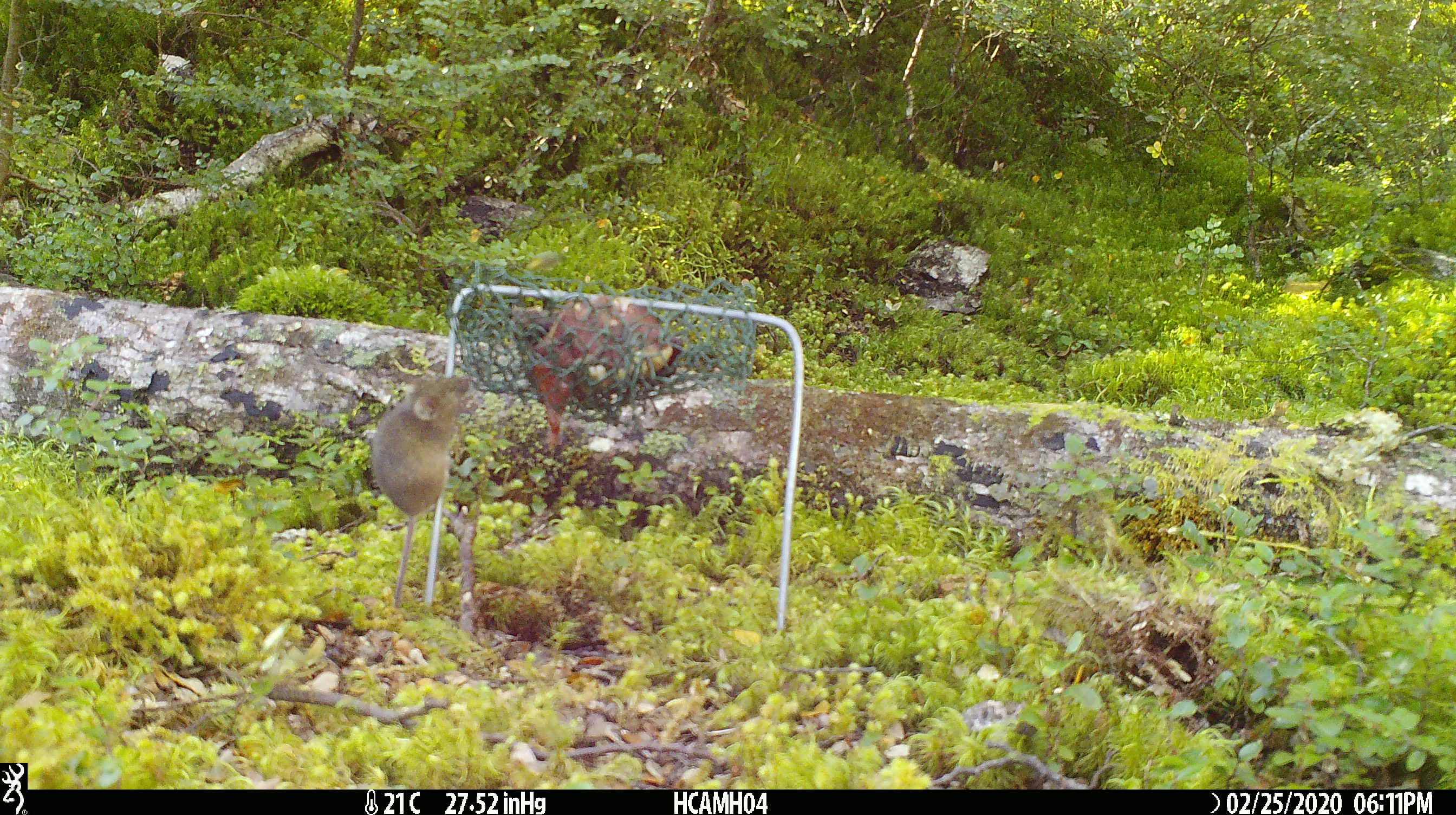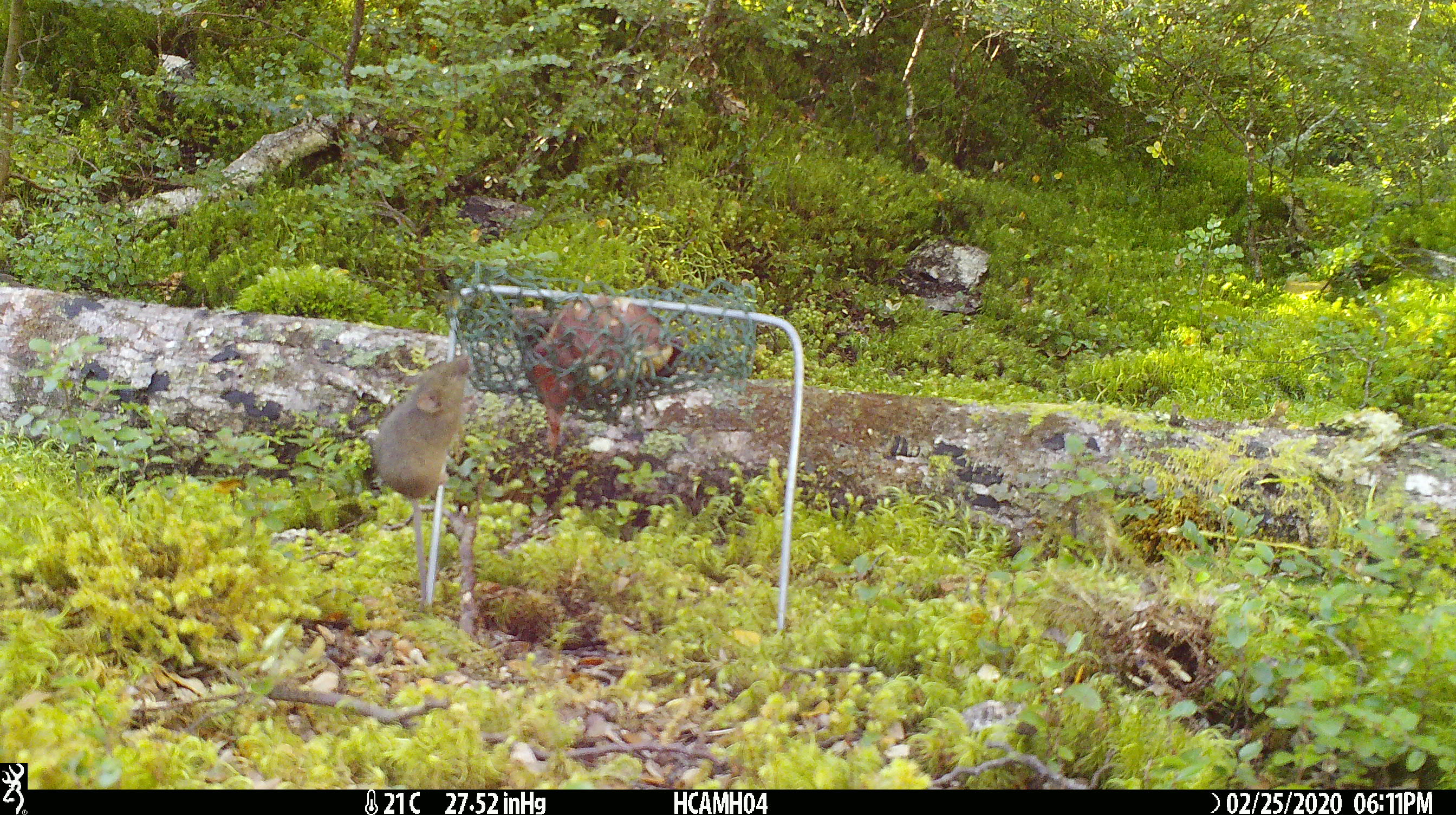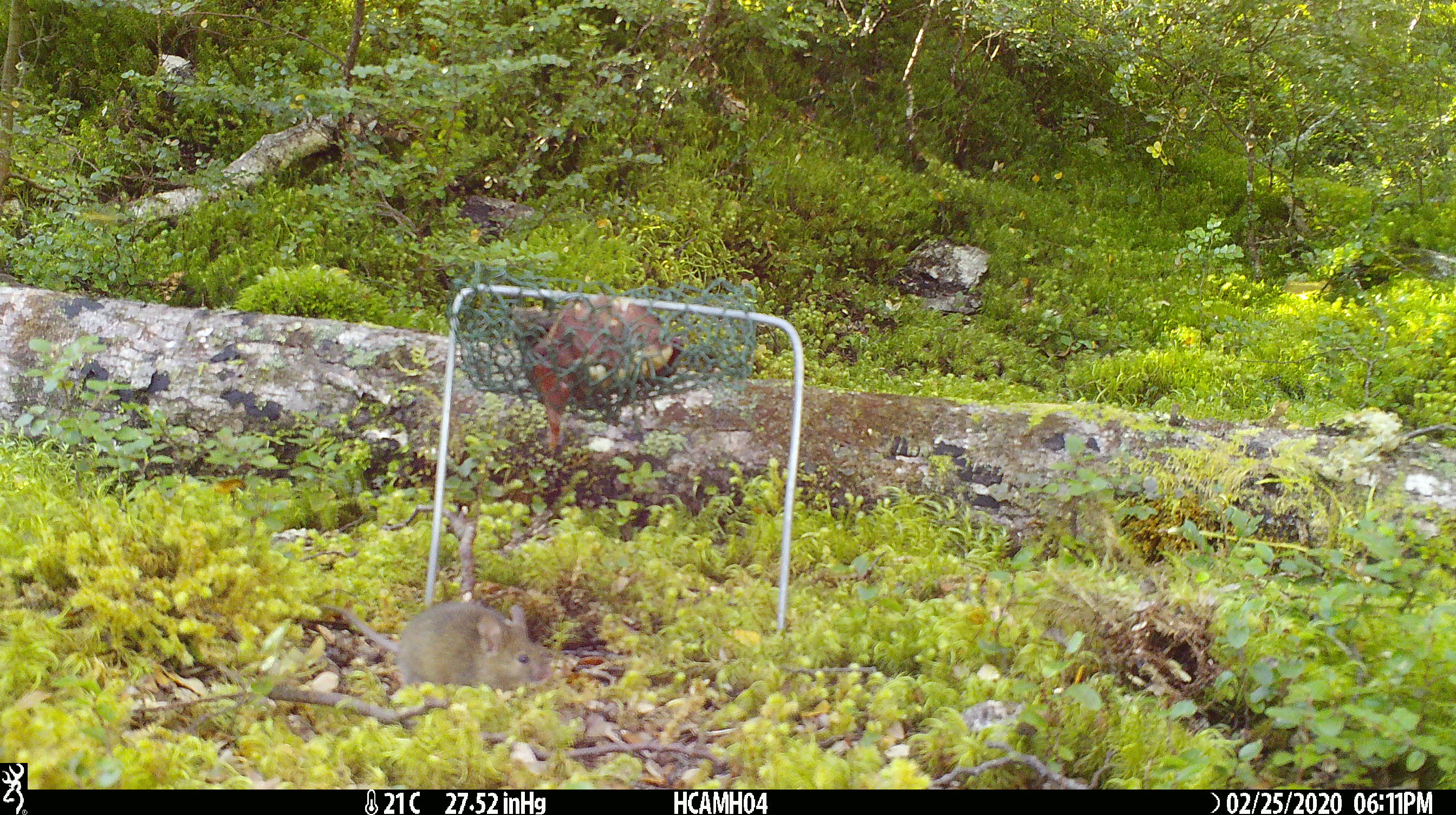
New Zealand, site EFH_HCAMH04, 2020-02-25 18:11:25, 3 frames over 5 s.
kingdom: Animalia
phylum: Chordata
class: Mammalia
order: Rodentia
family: Muridae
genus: Mus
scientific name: Mus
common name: mouse